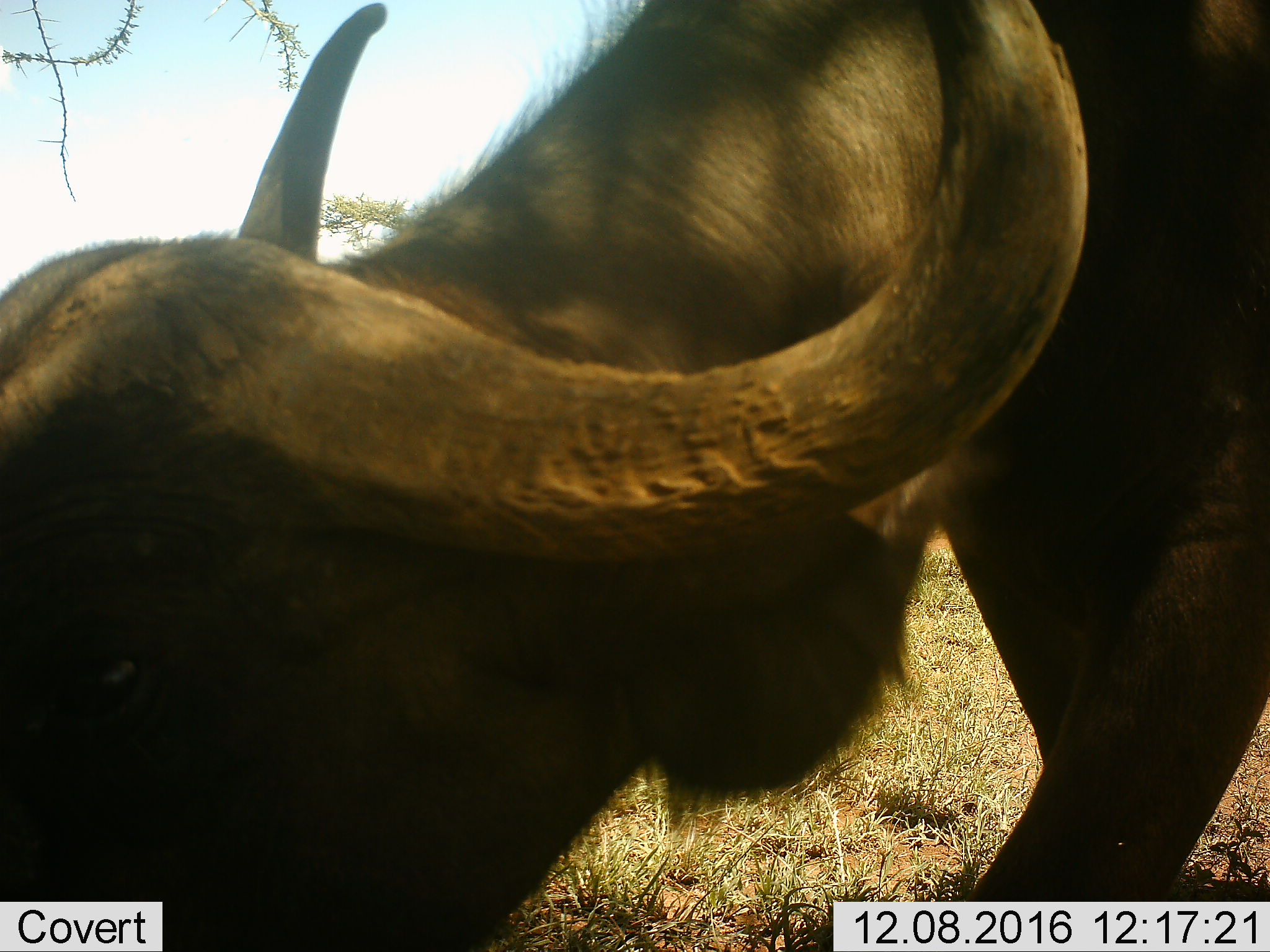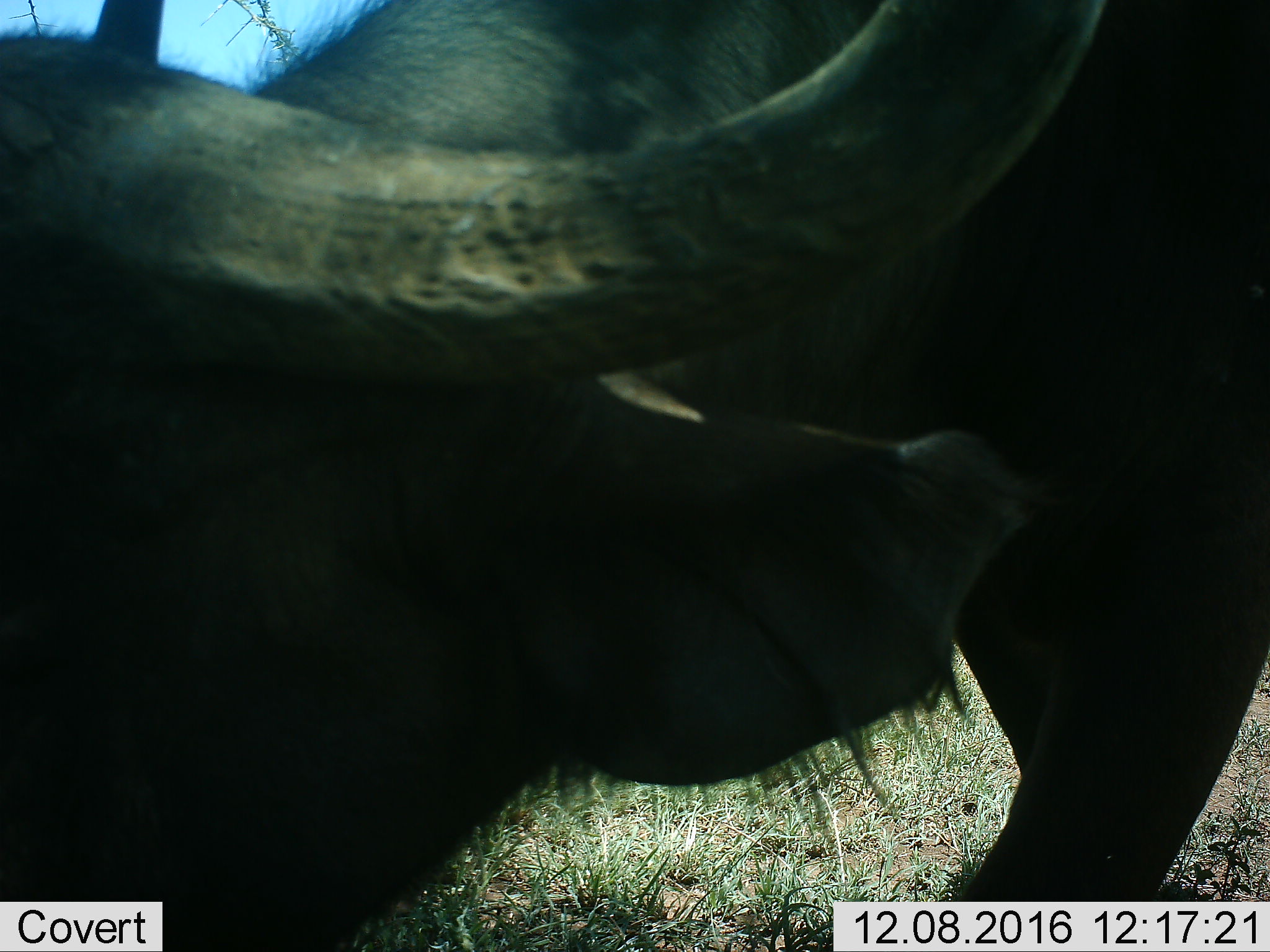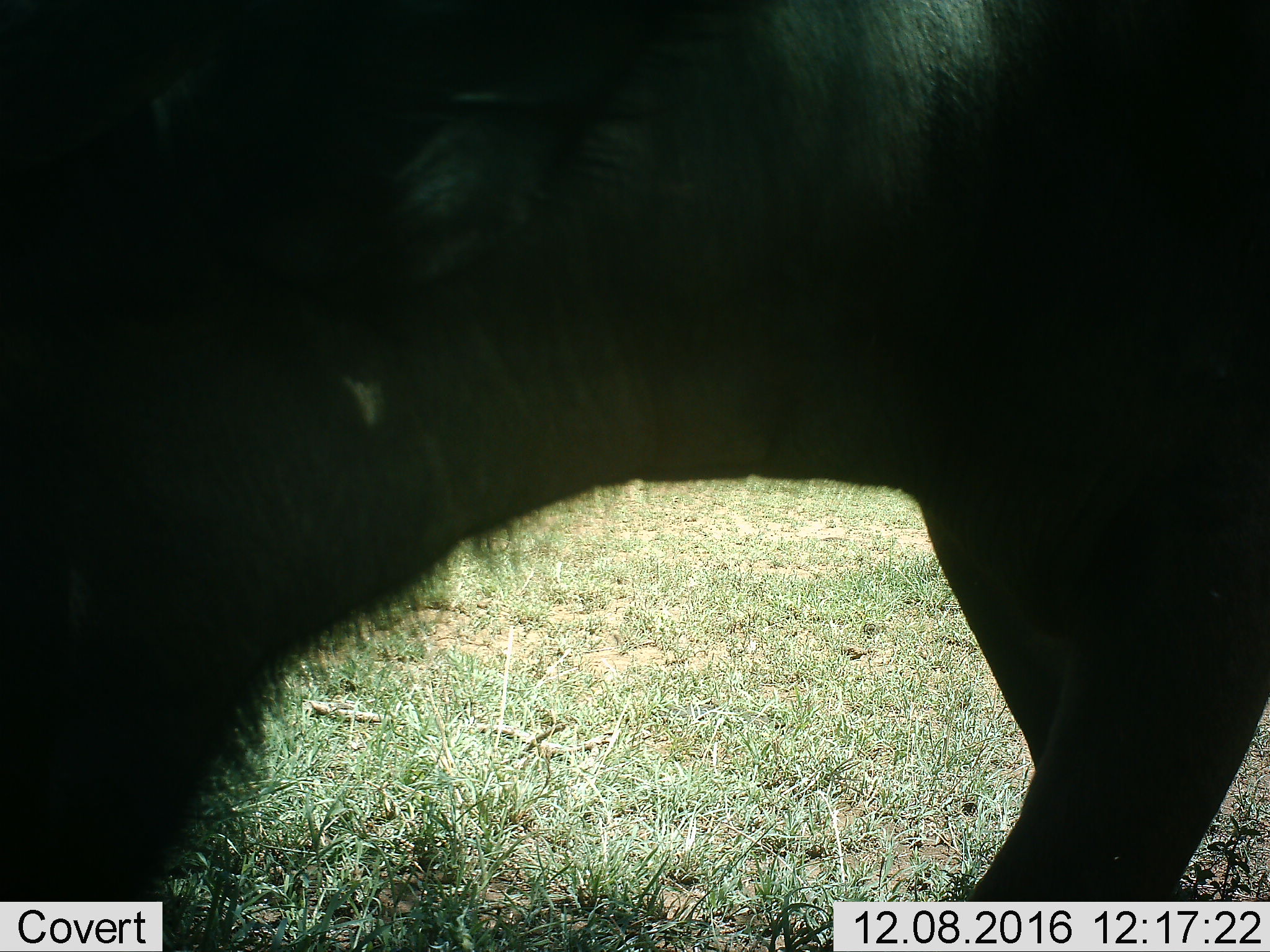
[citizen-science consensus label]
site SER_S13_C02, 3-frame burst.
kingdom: Animalia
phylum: Chordata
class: Mammalia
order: Artiodactyla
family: Bovidae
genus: Syncerus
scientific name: Syncerus caffer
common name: african buffalo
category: buffalo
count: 1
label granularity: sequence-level